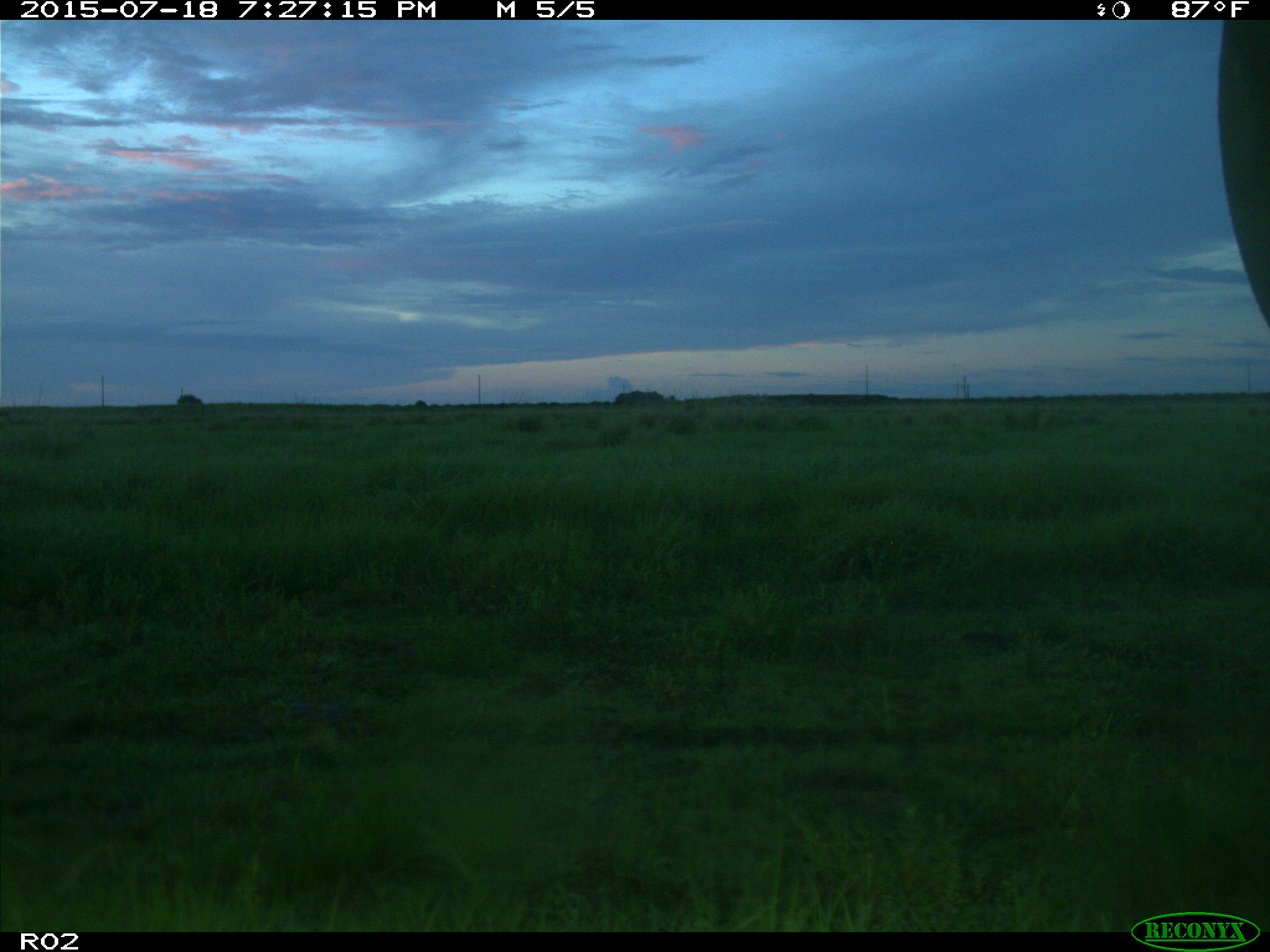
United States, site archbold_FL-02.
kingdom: Animalia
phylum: Chordata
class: Mammalia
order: Artiodactyla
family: Bovidae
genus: Bos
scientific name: Bos taurus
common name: domestic cow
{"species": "Bos taurus (domestic cow)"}